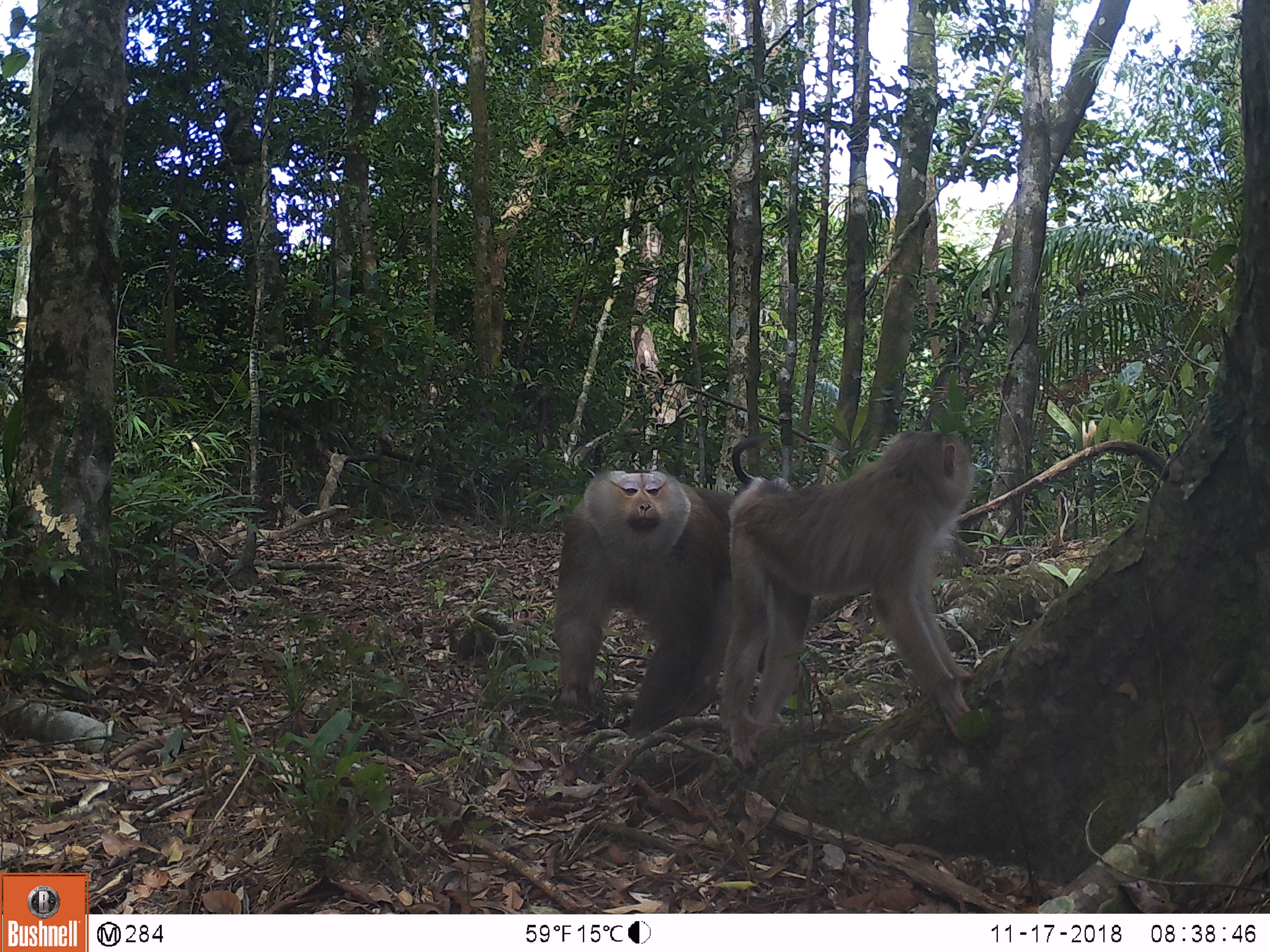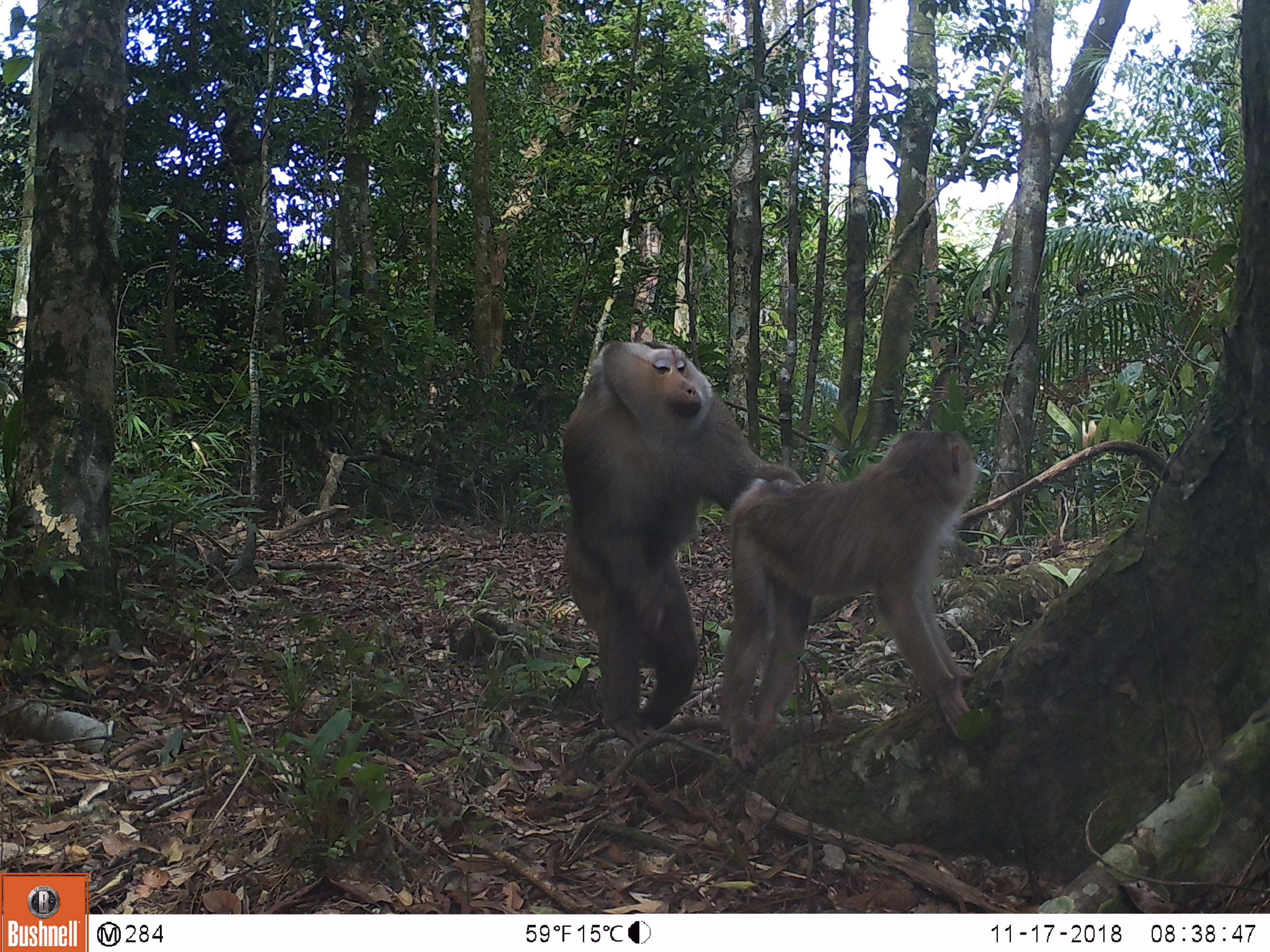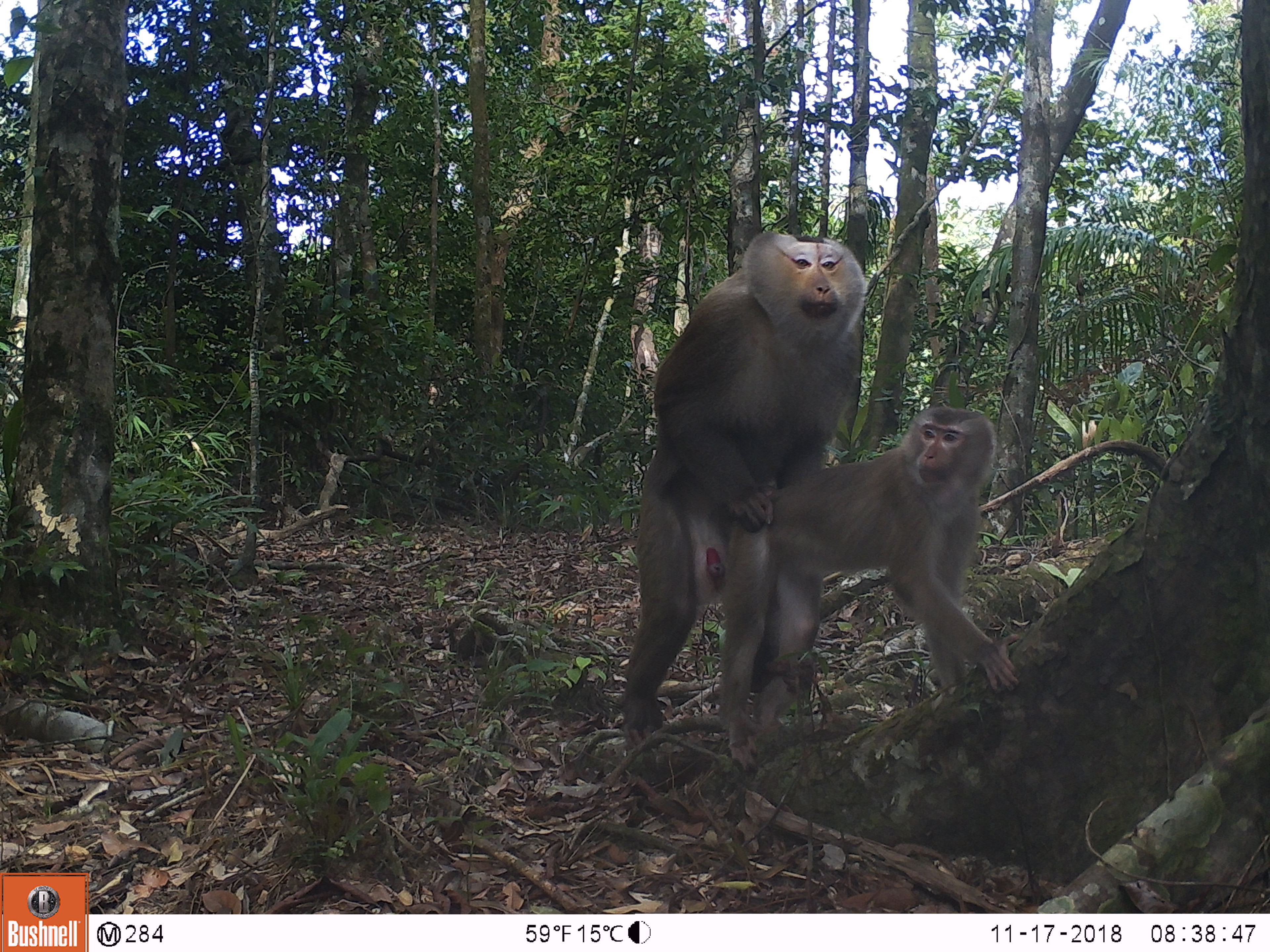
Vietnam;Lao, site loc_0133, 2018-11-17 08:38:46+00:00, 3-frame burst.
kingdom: Animalia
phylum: Chordata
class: Mammalia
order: Primates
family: Cercopithecidae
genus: Macaca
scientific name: Macaca nemestrina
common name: pig-tailed macaque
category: pig tailed macaque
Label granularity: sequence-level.